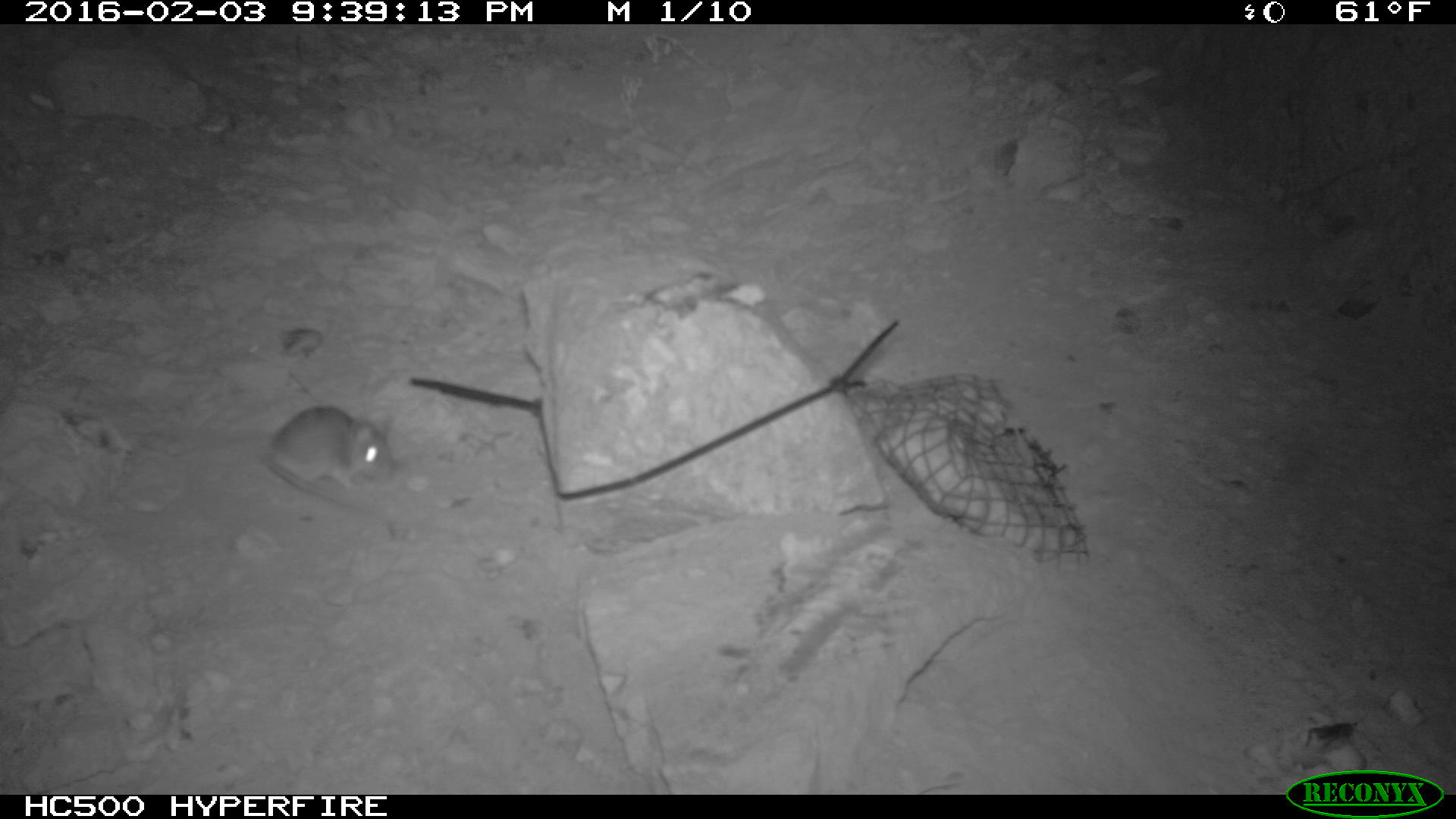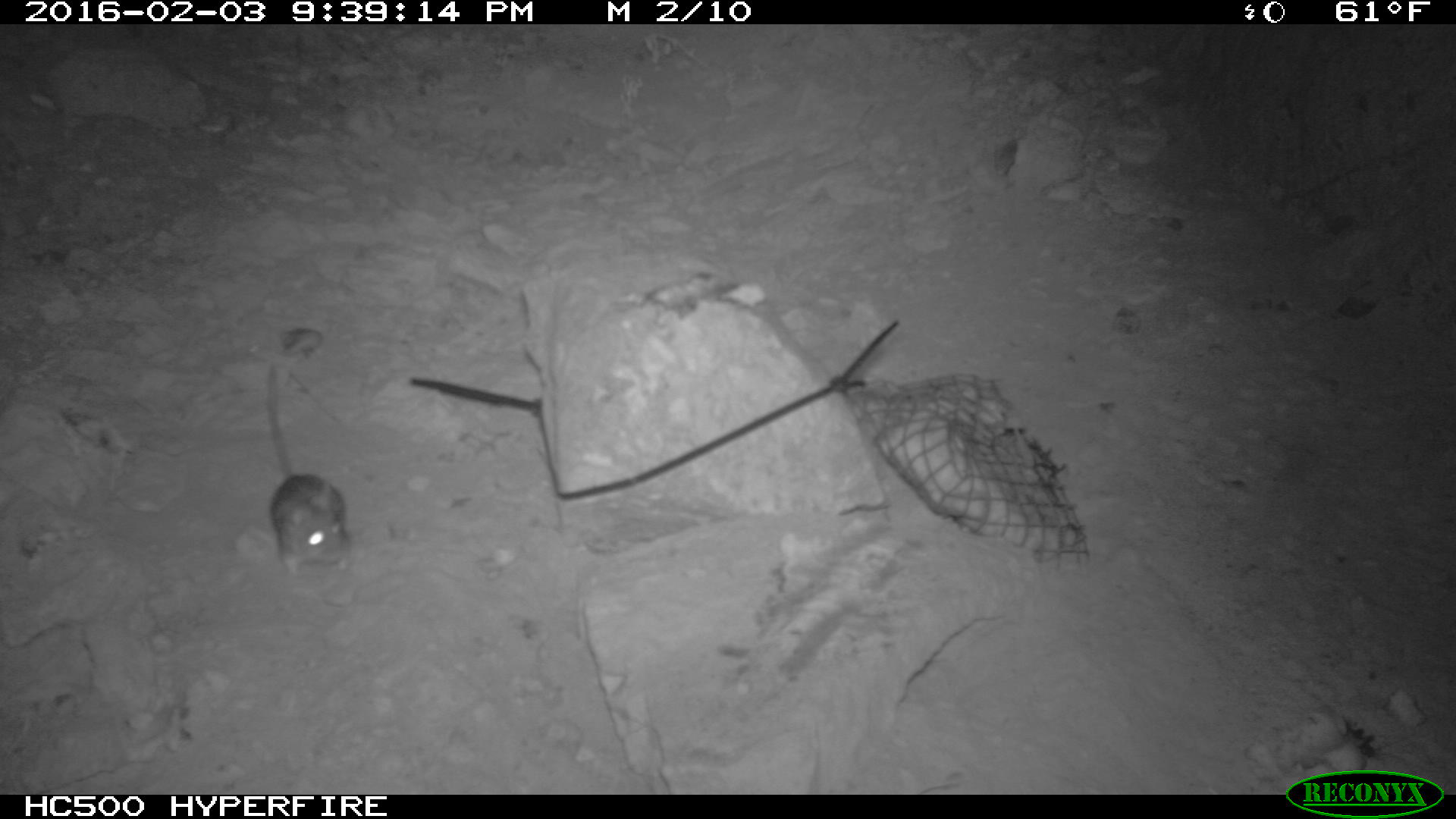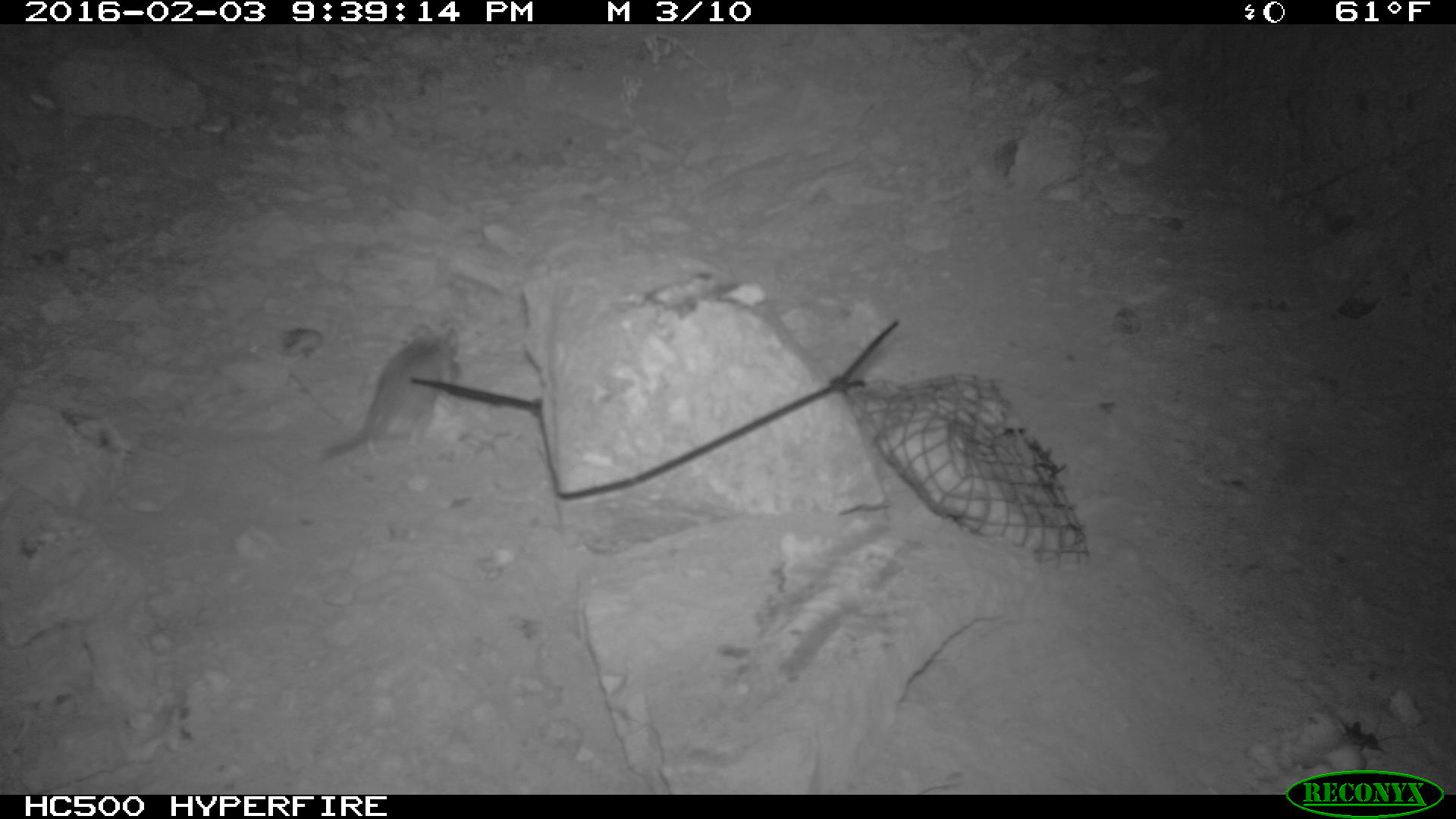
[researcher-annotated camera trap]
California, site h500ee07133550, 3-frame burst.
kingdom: Animalia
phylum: Chordata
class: Mammalia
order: Rodentia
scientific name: Rodentia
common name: rodent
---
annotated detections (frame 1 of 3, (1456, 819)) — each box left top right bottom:
rodent: 263 405 396 535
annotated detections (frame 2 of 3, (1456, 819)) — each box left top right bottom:
rodent: 265 362 350 574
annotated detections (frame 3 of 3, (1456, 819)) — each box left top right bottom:
rodent: 318 316 458 462